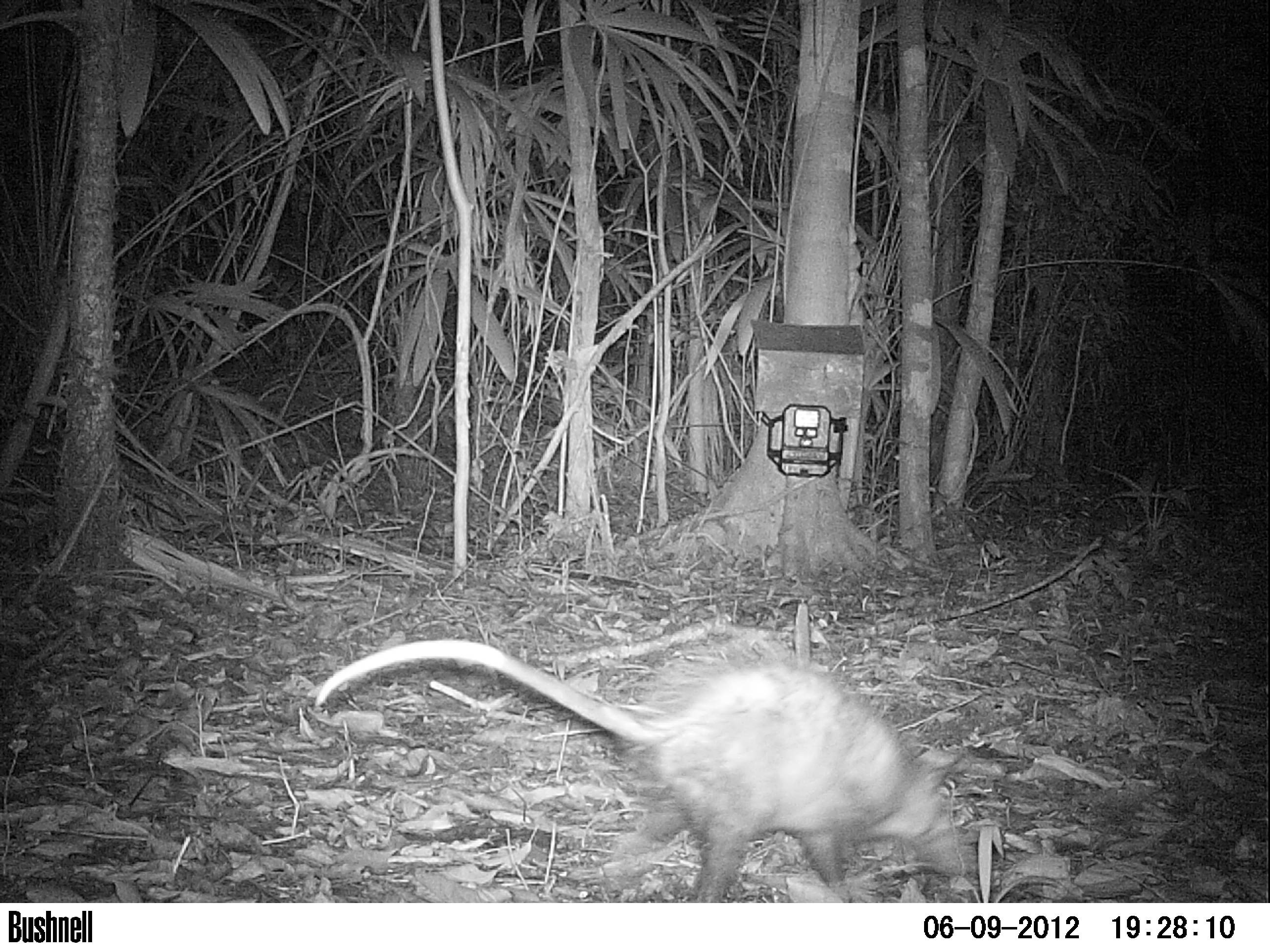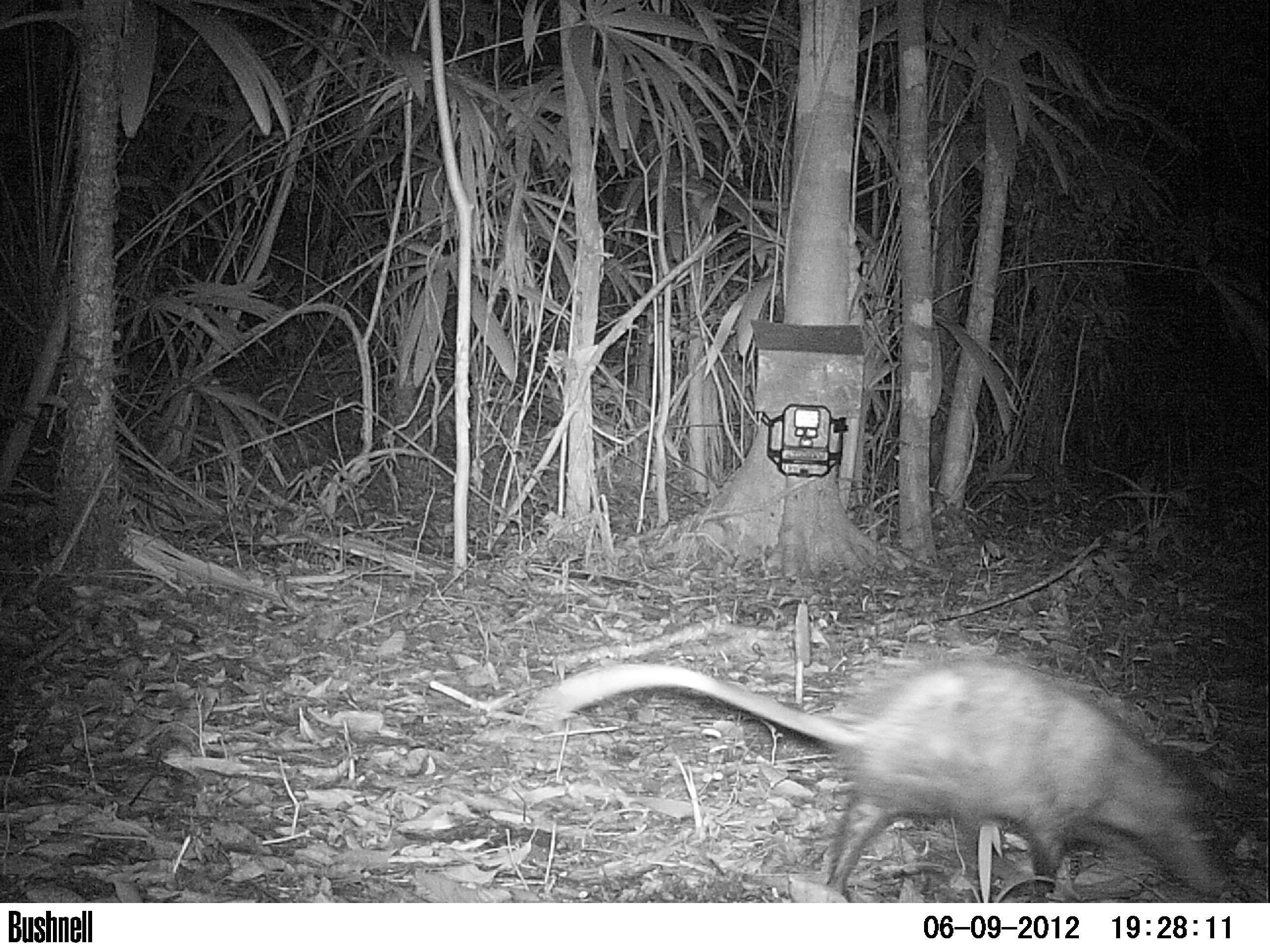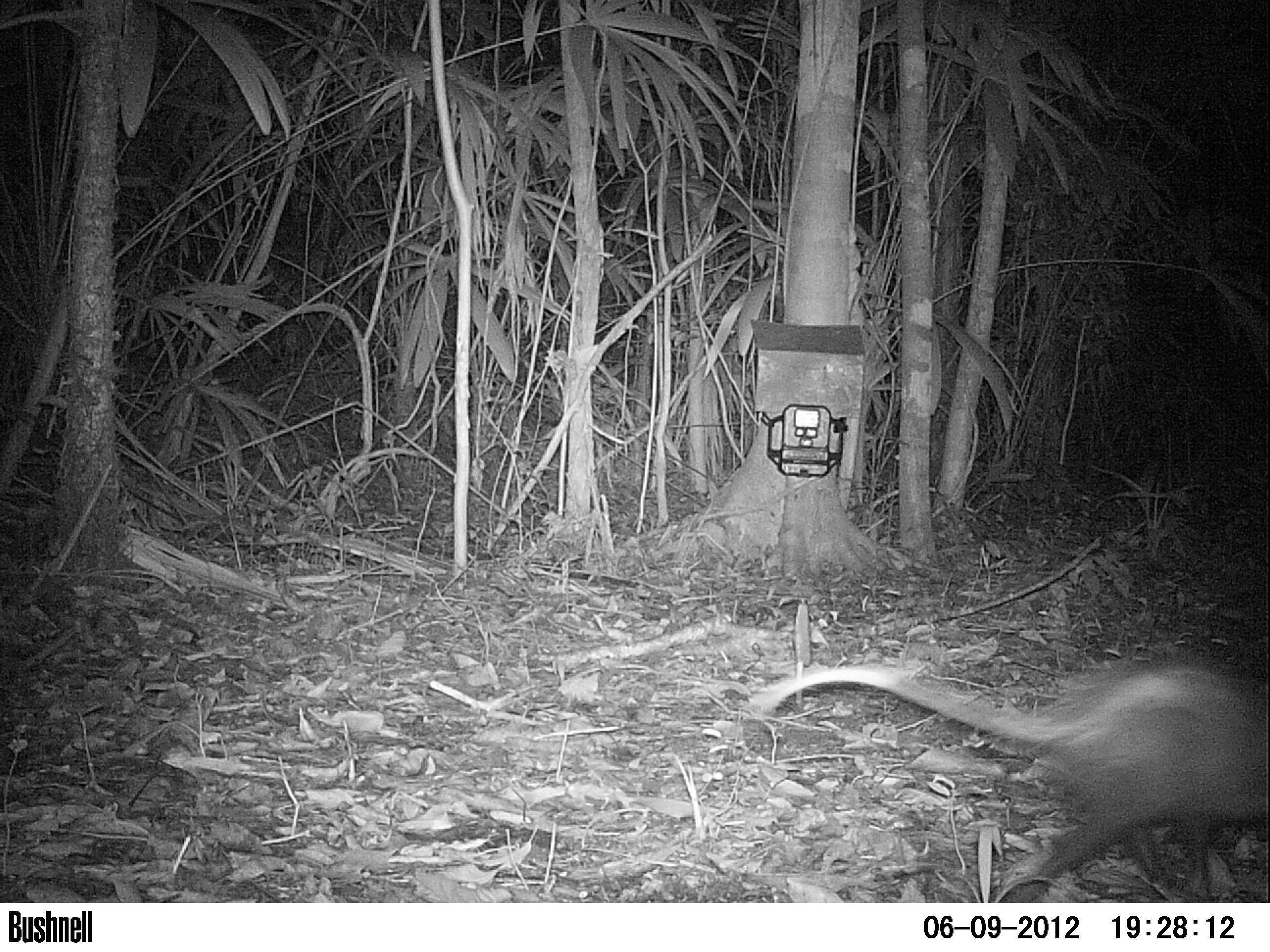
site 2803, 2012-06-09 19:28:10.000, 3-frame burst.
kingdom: Animalia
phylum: Chordata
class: Mammalia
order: Didelphimorphia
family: Didelphidae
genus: Didelphis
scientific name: Didelphis virginiana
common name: virginia opossum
Didelphis virginiana (virginia opossum), count 1, age adult.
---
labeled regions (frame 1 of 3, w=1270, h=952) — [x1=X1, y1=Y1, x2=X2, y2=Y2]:
didelphis virginiana: [x1=318, y1=632, x2=986, y2=903]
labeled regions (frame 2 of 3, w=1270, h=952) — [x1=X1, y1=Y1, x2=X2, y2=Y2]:
didelphis virginiana: [x1=525, y1=649, x2=1237, y2=902]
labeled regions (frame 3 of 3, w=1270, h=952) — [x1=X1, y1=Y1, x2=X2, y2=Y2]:
didelphis virginiana: [x1=745, y1=648, x2=1270, y2=902]